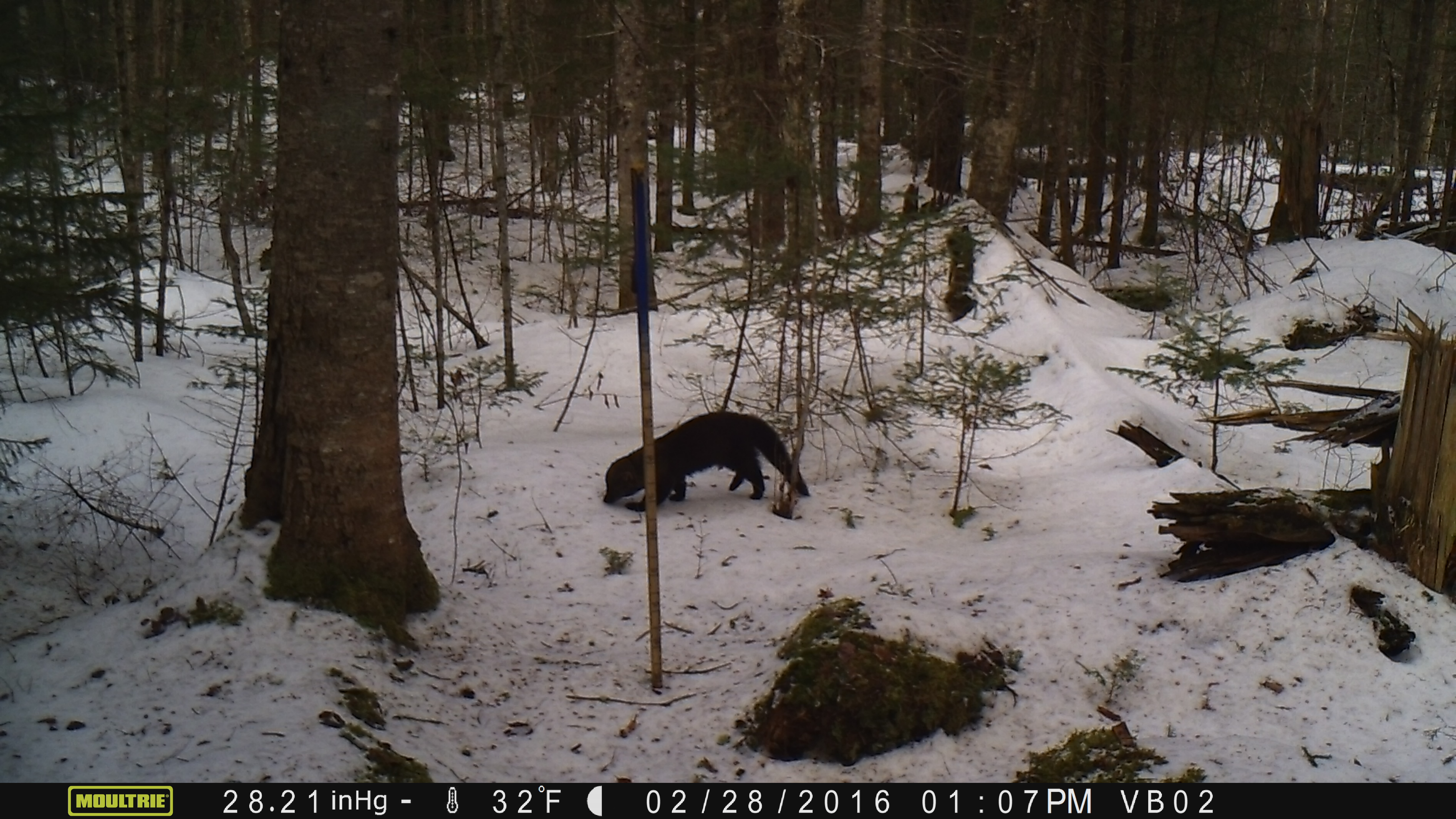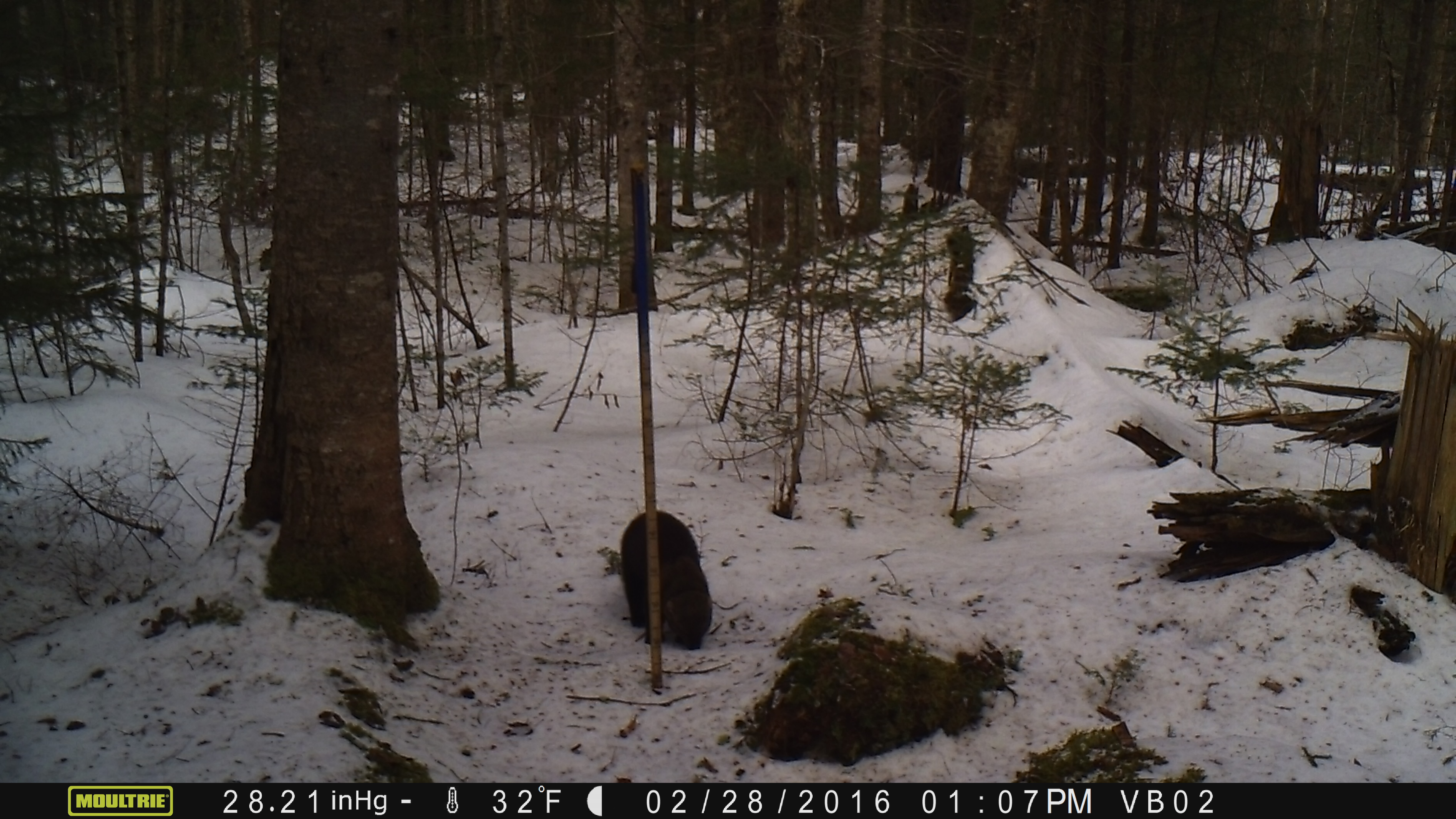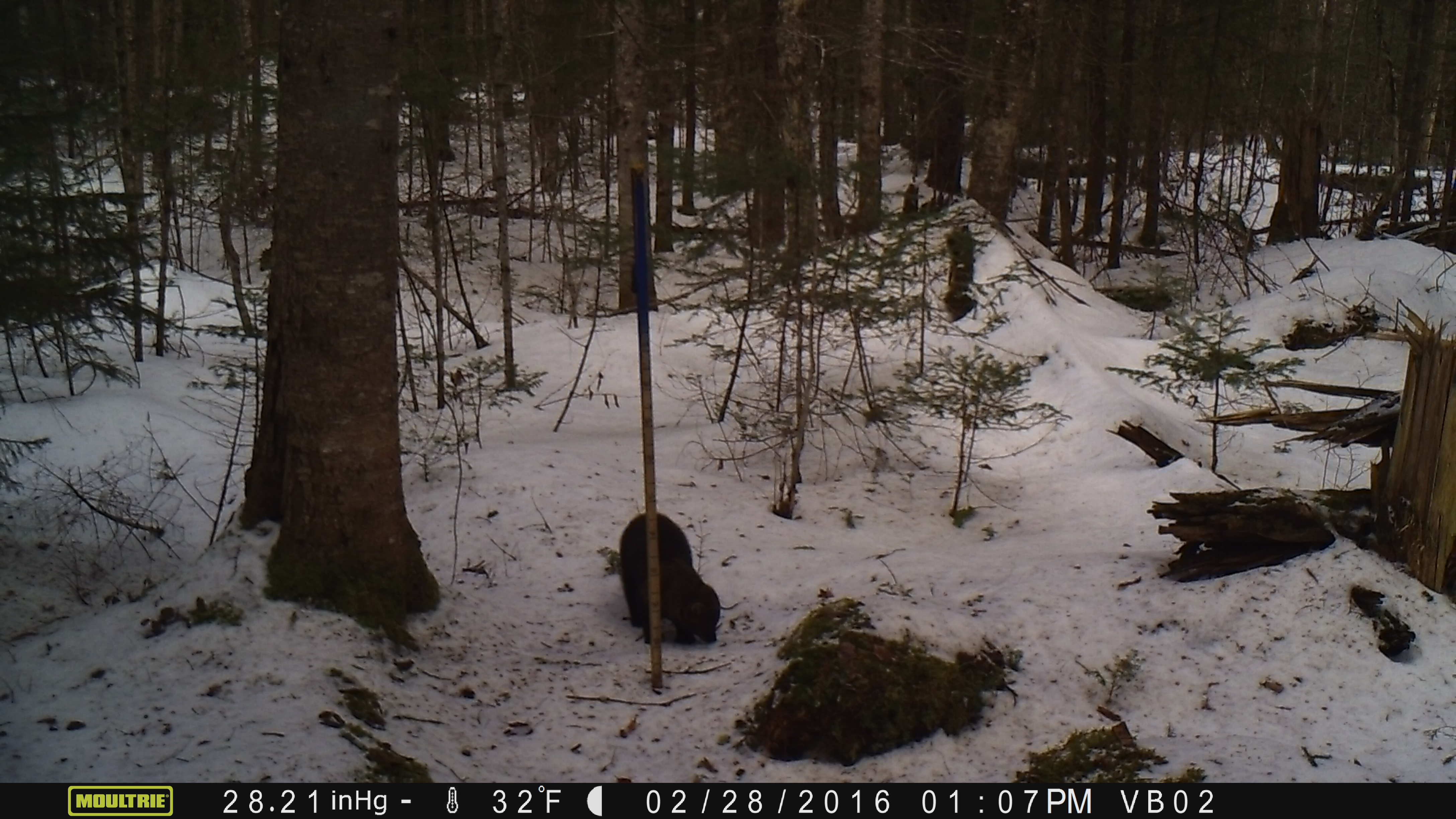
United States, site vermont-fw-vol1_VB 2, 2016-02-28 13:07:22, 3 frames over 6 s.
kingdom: Animalia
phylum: Chordata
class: Mammalia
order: Carnivora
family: Mustelidae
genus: Pekania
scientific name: Pekania pennanti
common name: fisher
Fisher (Pekania pennanti).